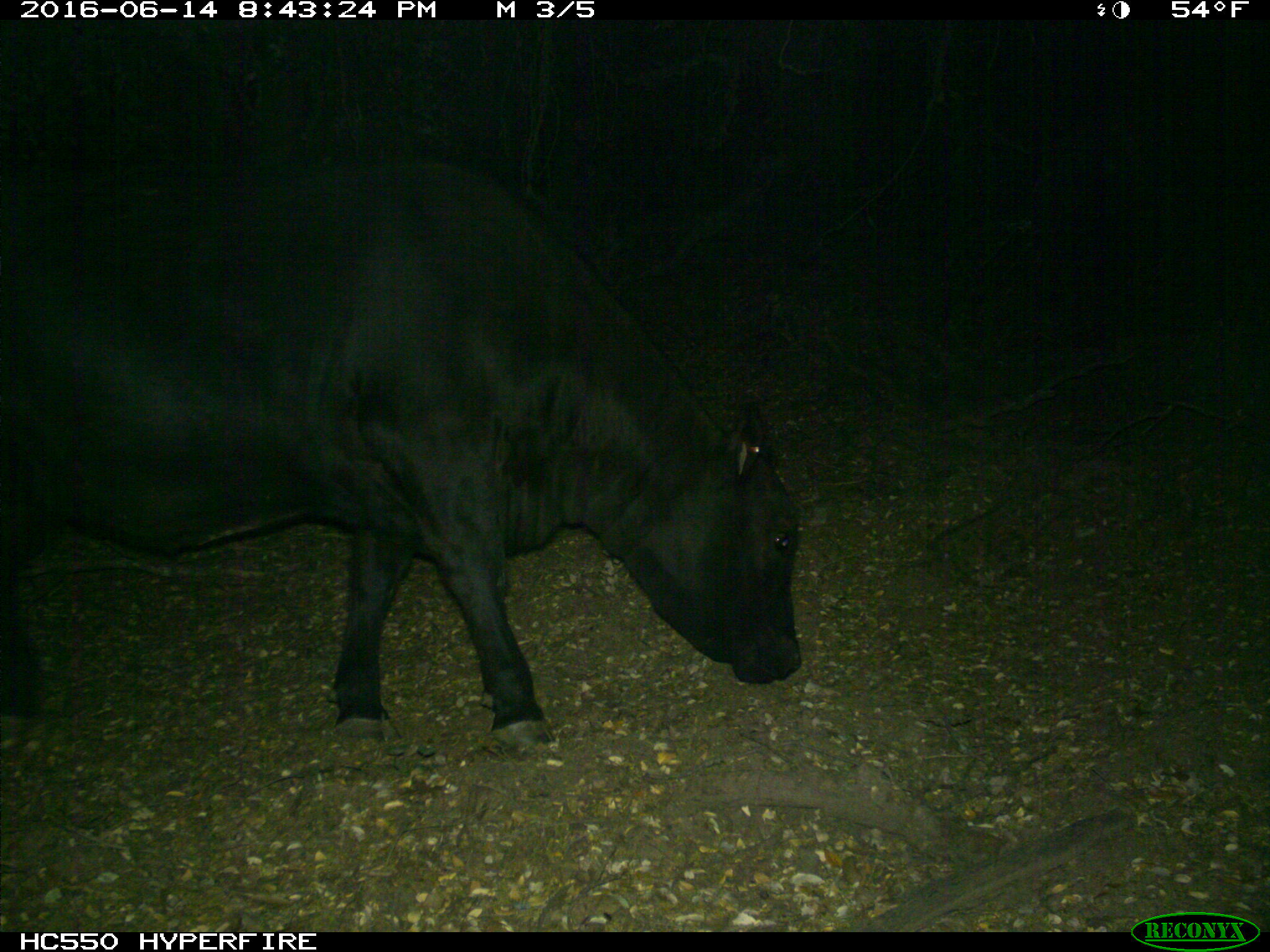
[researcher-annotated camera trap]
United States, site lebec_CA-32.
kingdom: Animalia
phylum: Chordata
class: Mammalia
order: Artiodactyla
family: Bovidae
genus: Bos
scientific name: Bos taurus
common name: domestic cow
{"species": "Bos taurus (domestic cow)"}